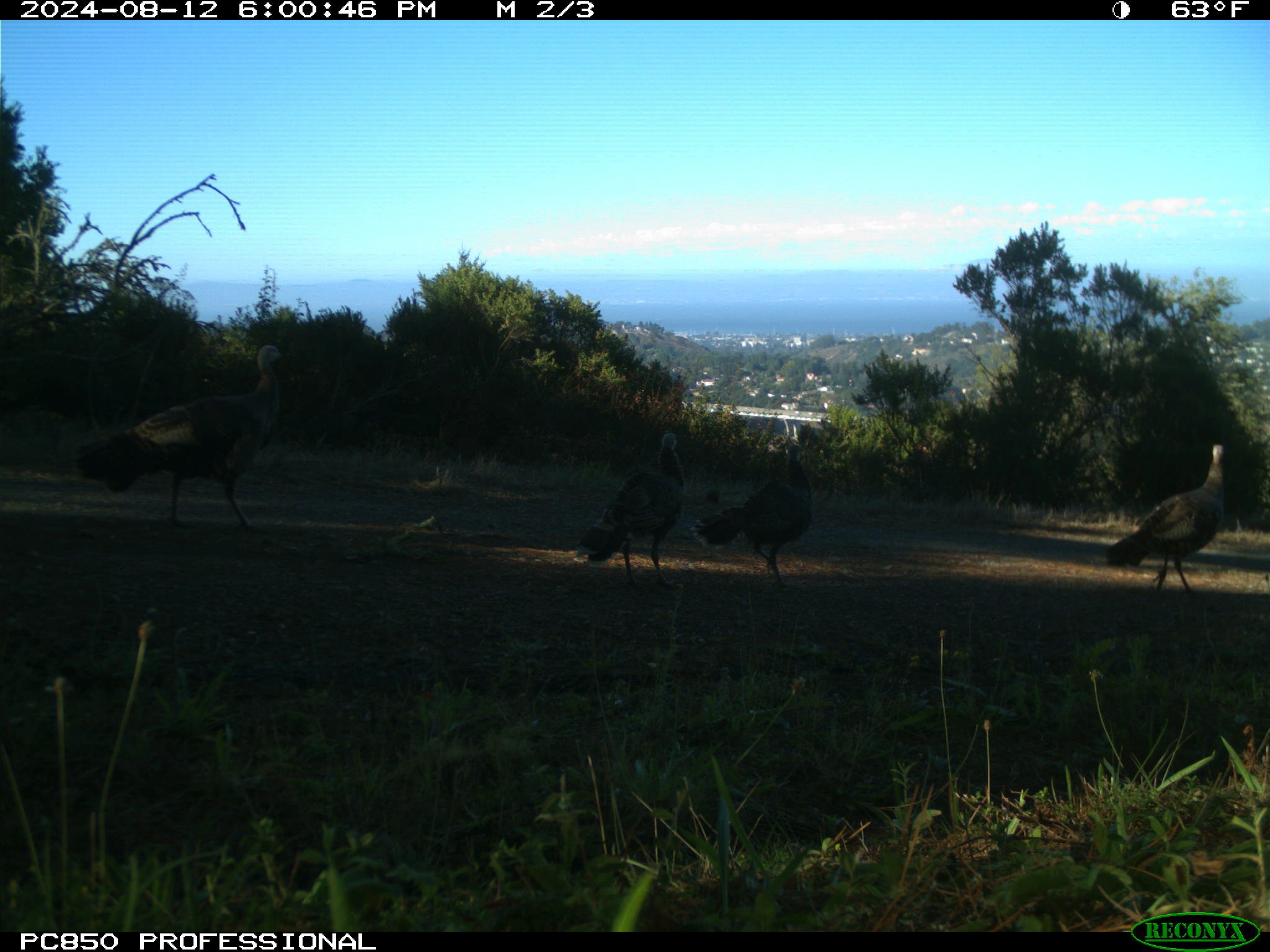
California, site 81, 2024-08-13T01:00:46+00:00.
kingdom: Animalia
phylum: Chordata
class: Aves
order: Galliformes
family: Phasianidae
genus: Meleagris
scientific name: Meleagris gallopavo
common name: turkey